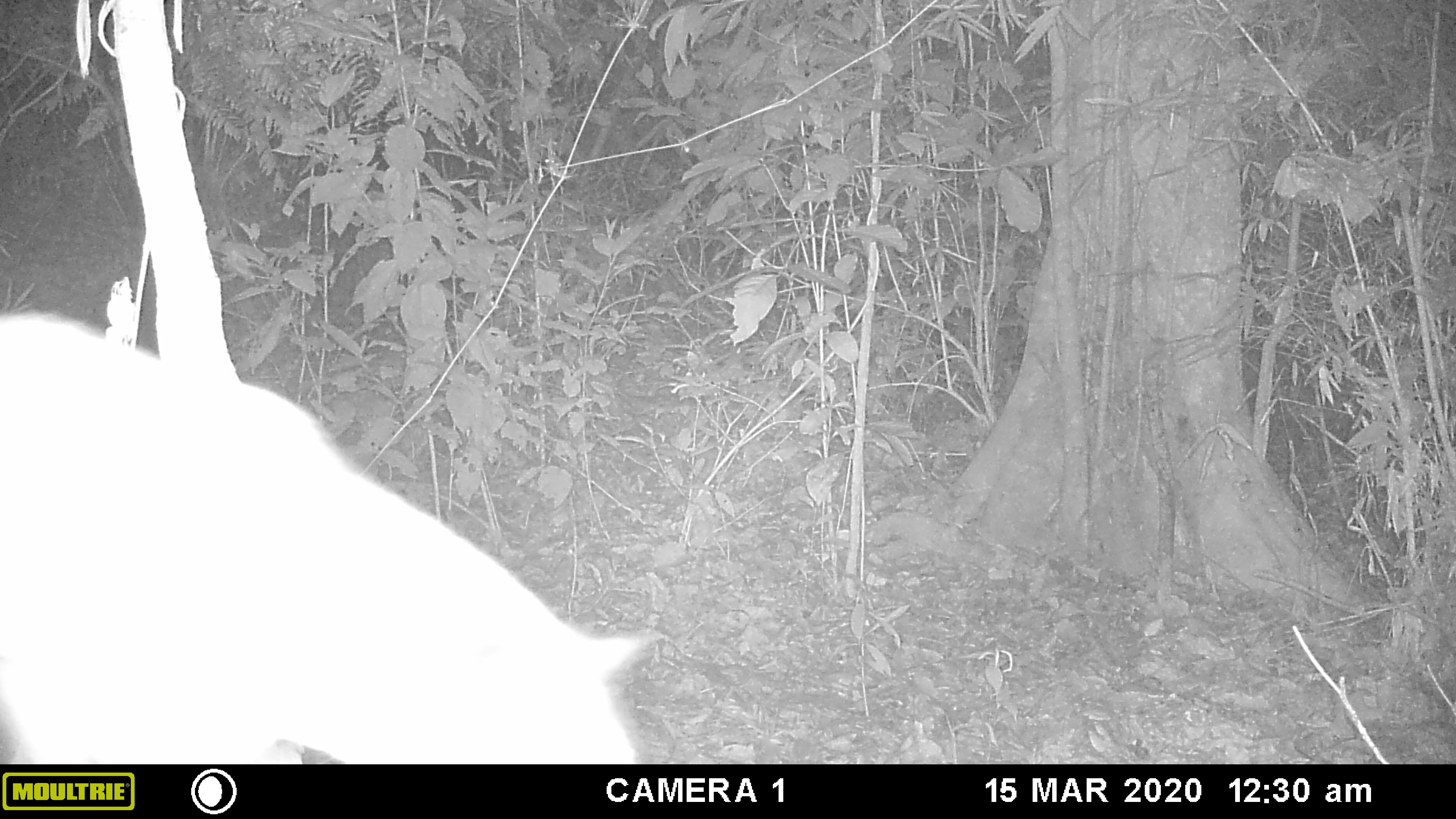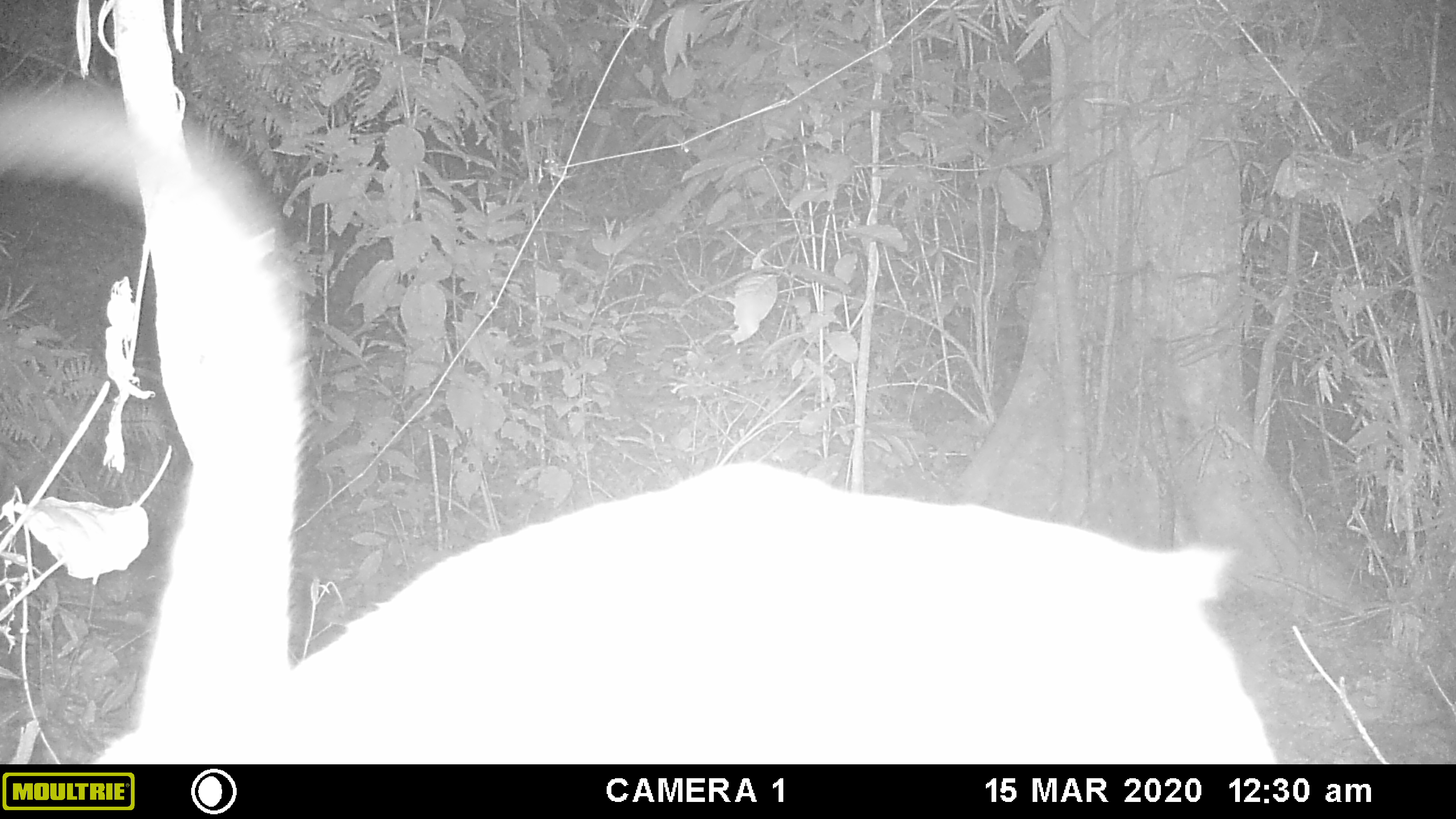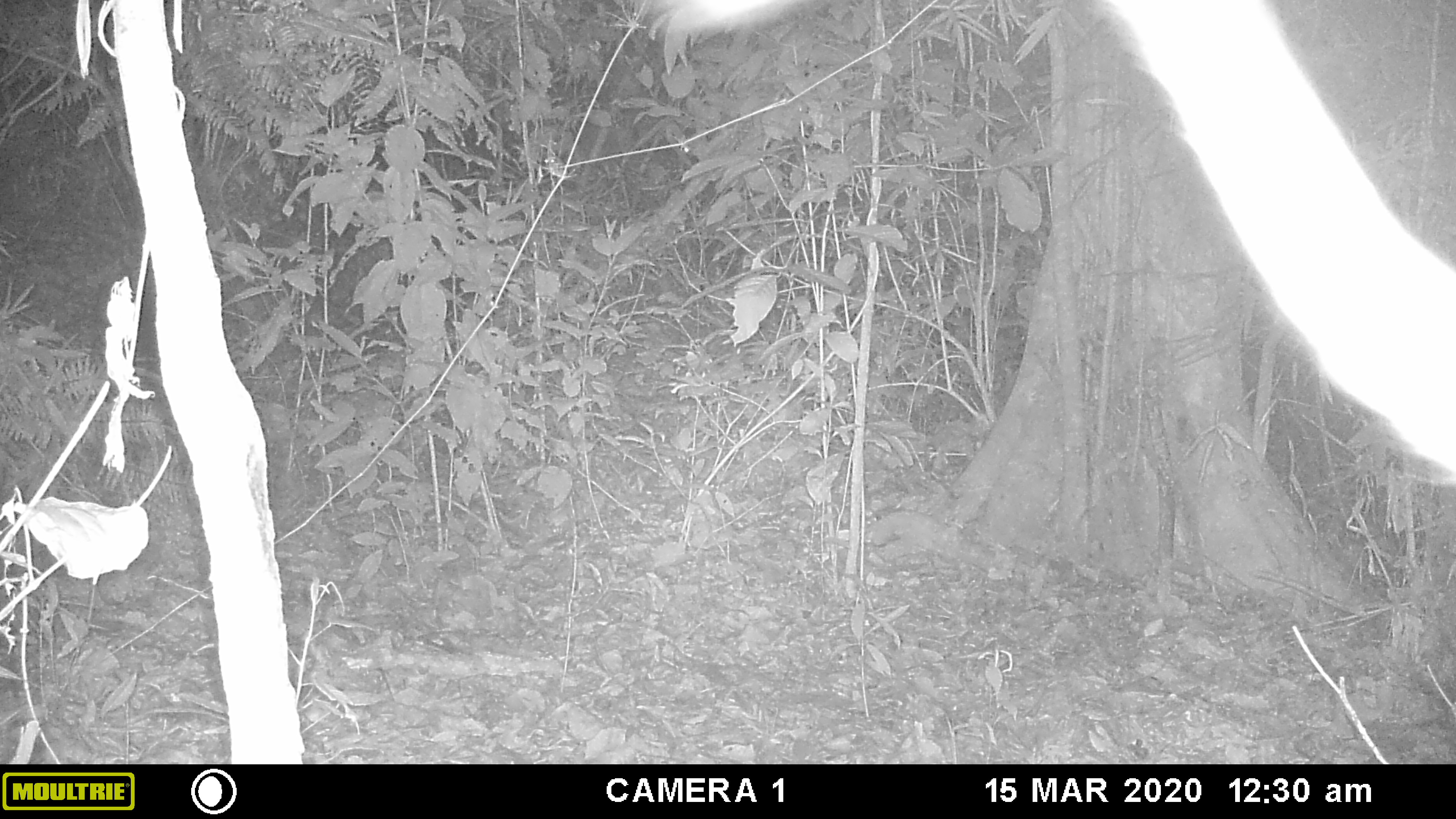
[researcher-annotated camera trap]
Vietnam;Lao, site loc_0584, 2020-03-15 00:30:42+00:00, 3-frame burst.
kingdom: Animalia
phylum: Chordata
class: Mammalia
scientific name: Mammalia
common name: mammal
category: unidentified small mammal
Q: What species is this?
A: Unidentified small mammal (mammal) (Mammalia).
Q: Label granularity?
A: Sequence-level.